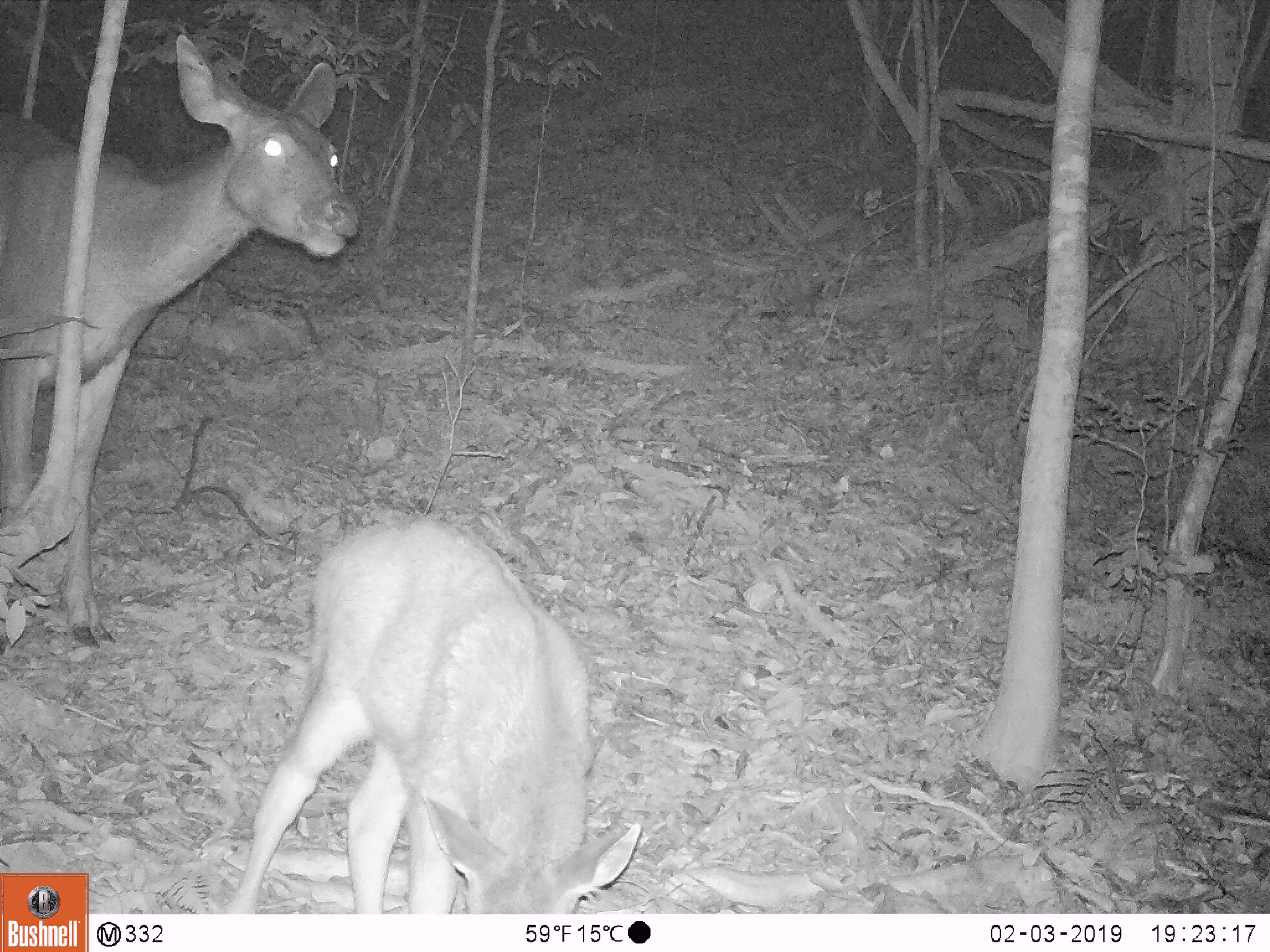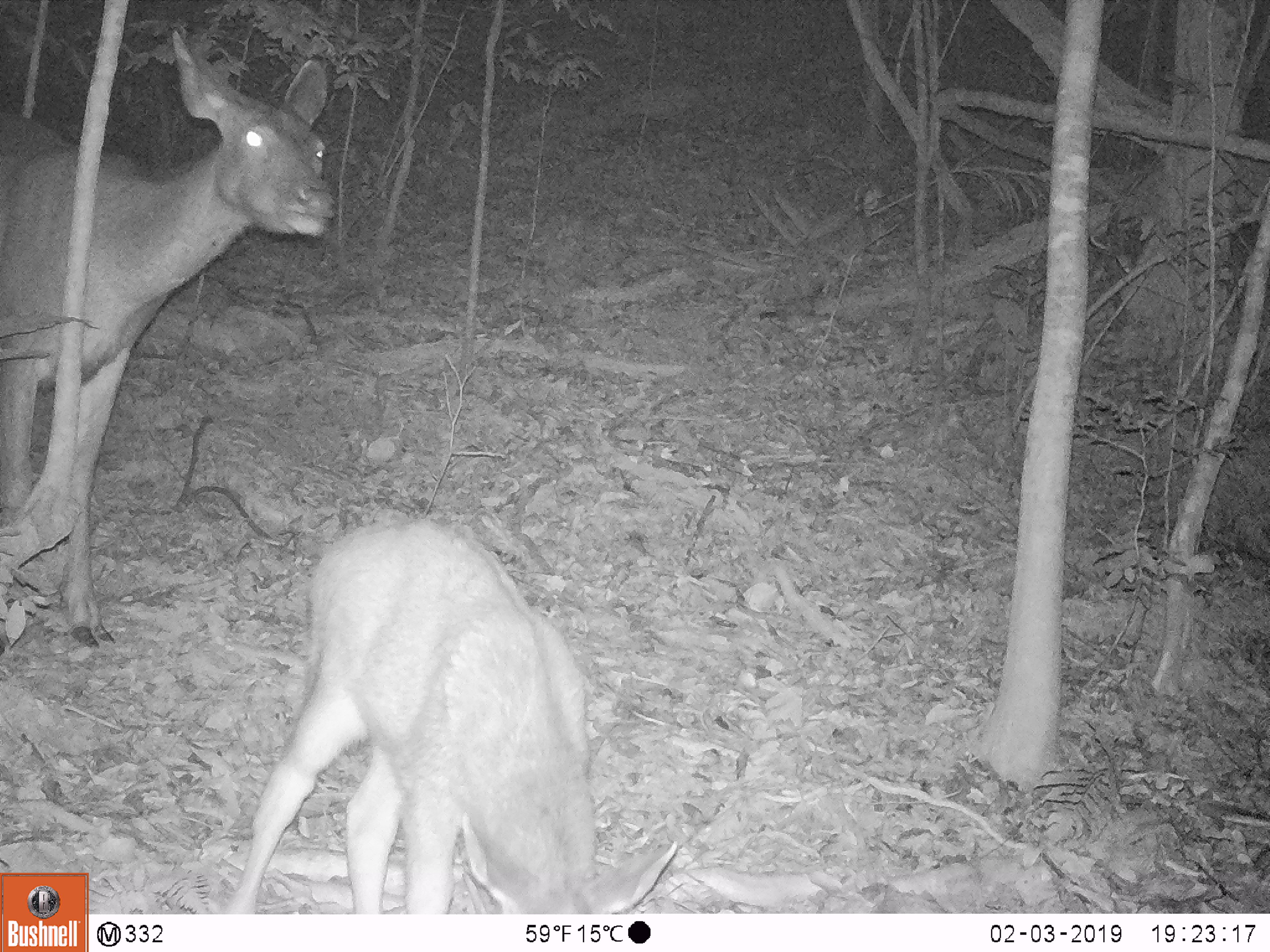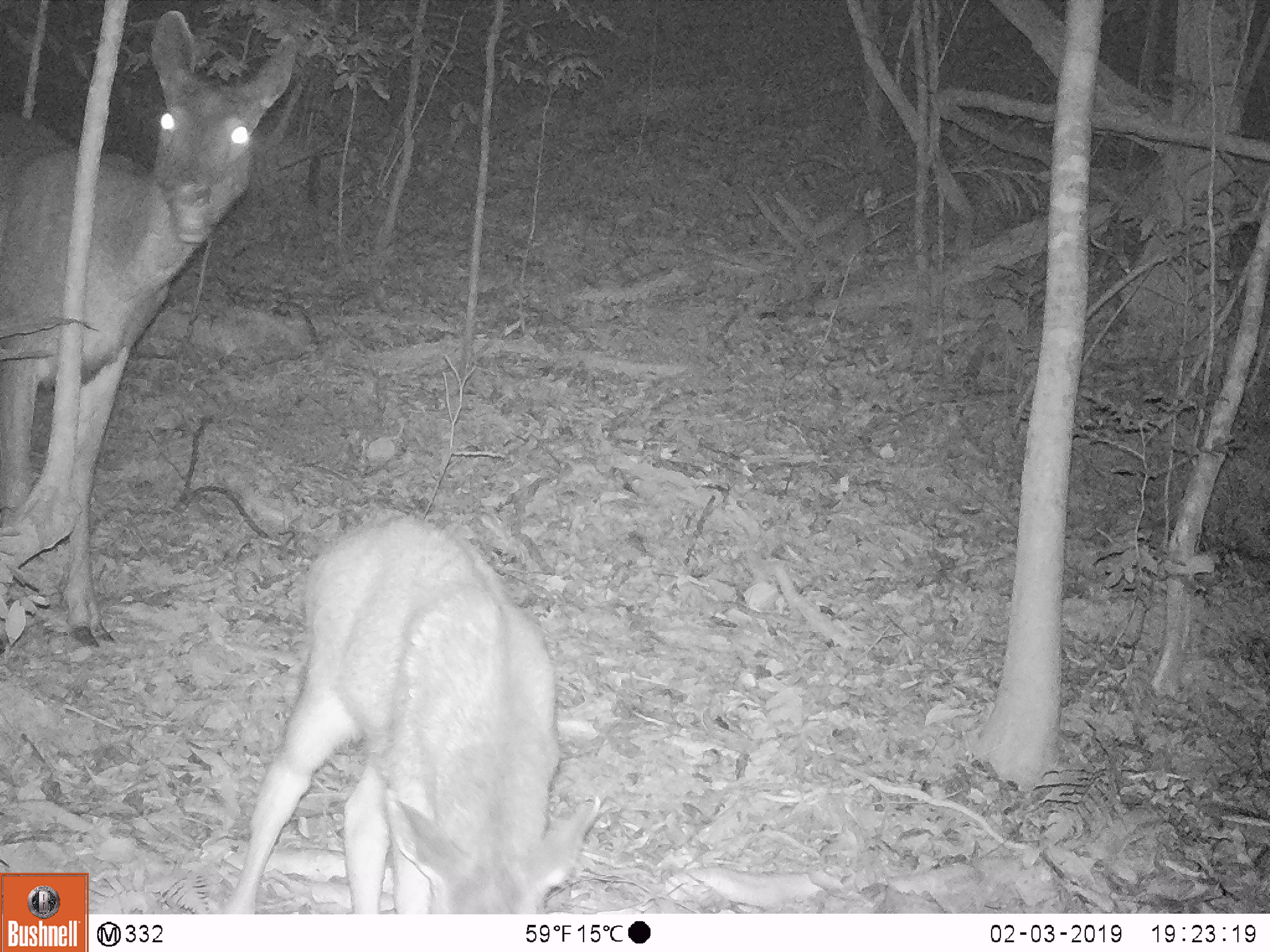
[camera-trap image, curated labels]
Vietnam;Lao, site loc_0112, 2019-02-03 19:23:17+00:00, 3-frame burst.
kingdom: Animalia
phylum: Chordata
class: Mammalia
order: Artiodactyla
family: Cervidae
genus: Rusa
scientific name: Rusa unicolor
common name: sambar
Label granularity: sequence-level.